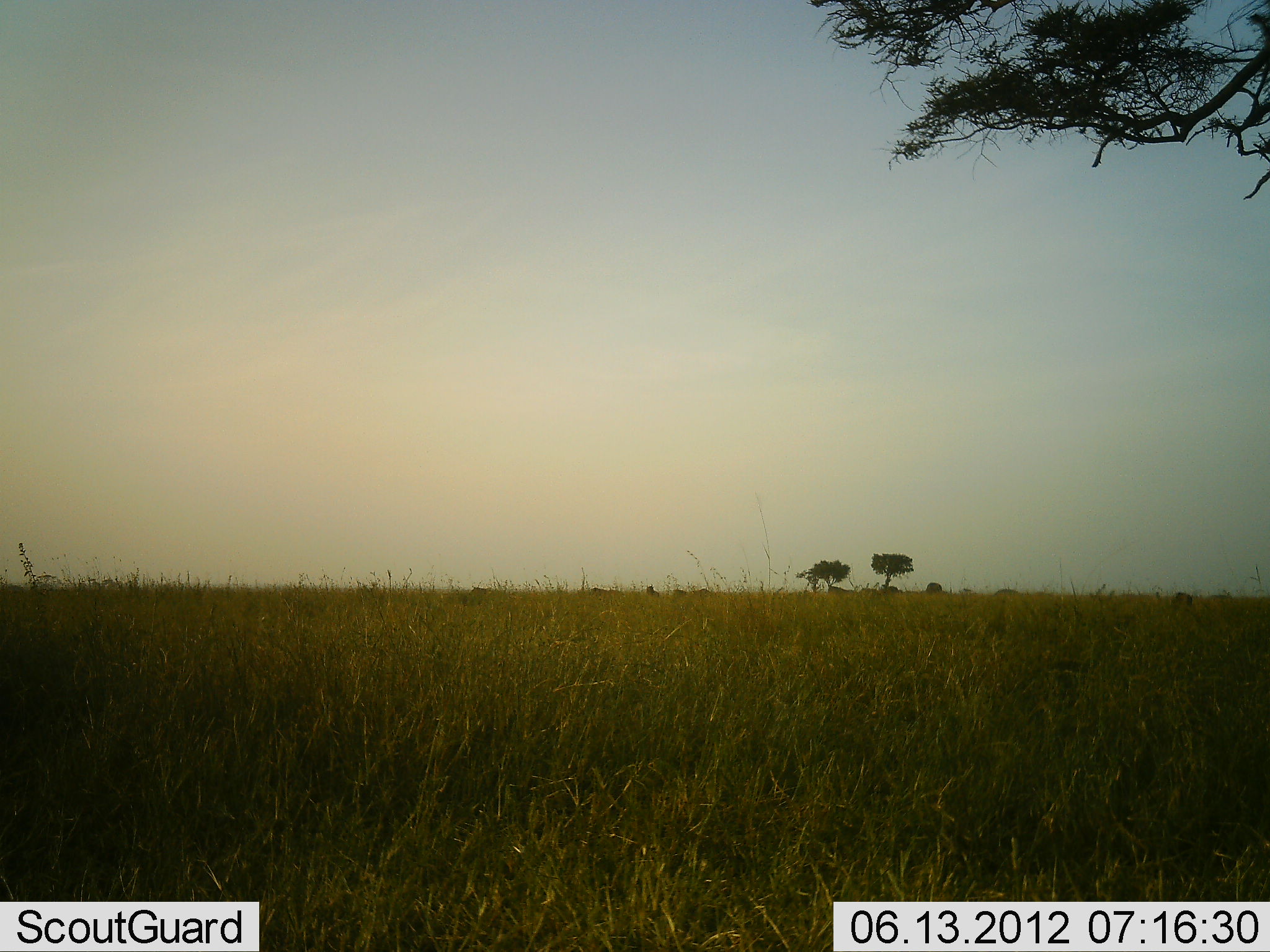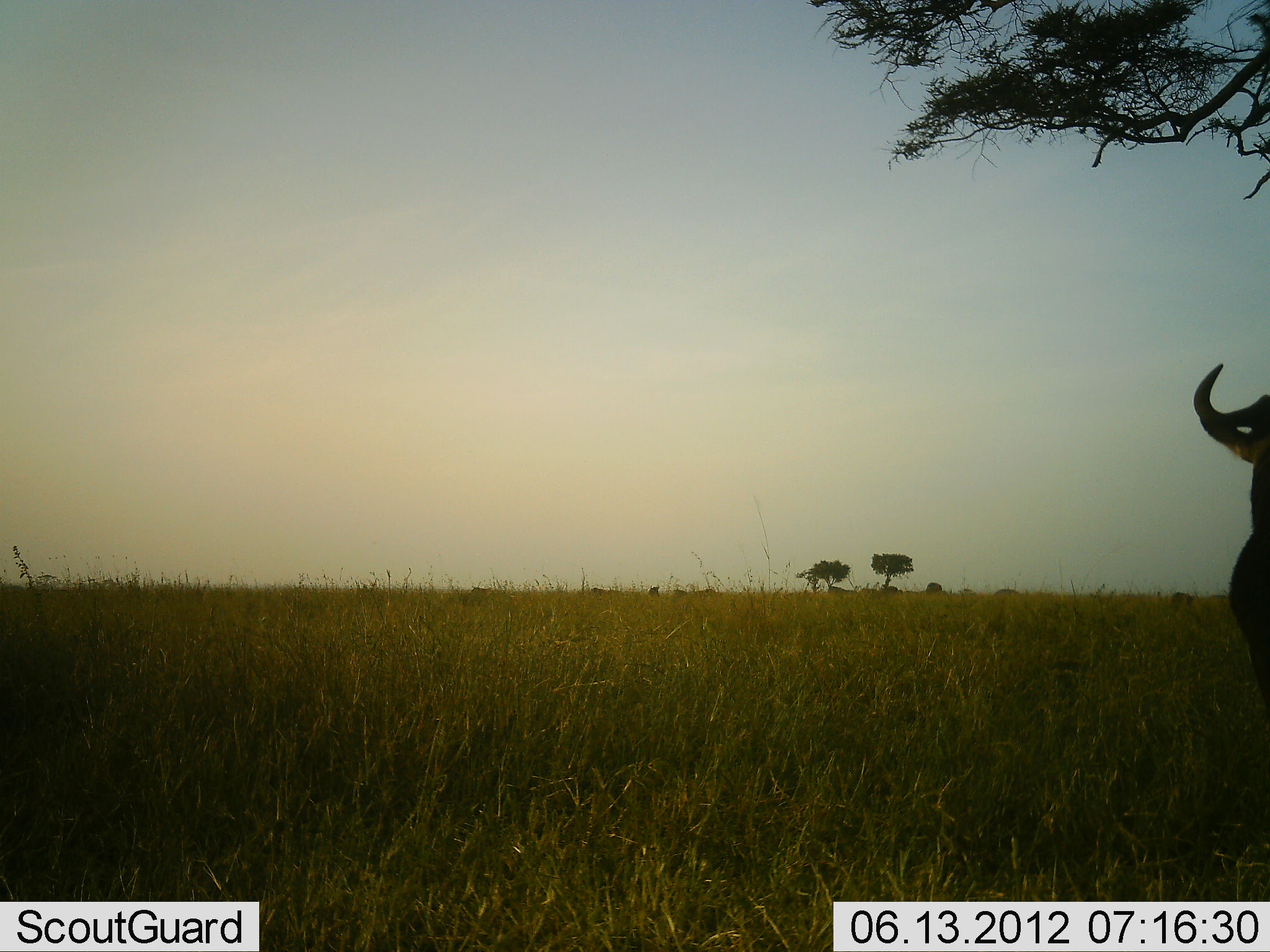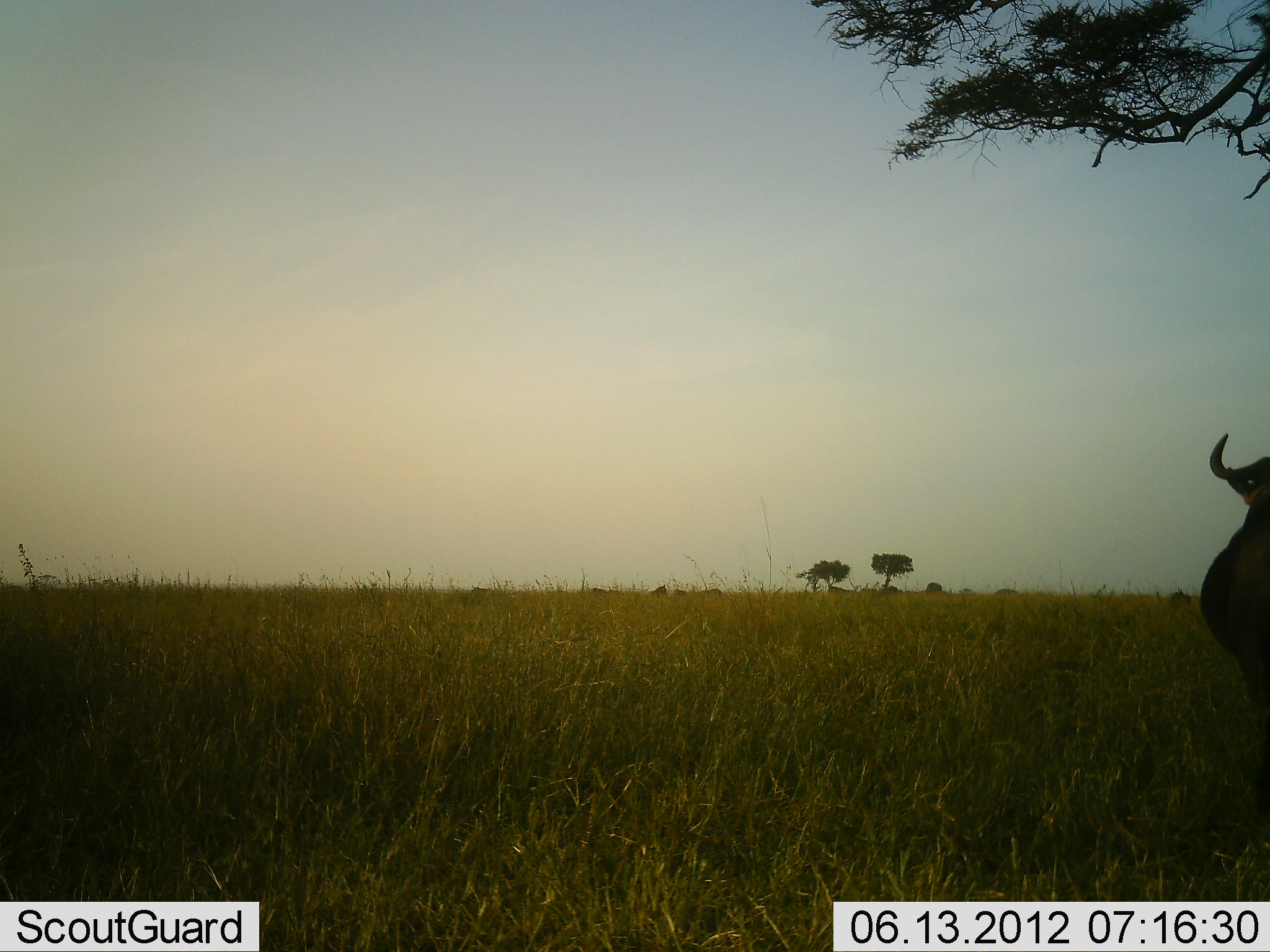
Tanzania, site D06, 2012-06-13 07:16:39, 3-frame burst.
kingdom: Animalia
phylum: Chordata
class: Mammalia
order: Artiodactyla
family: Bovidae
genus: Connochaetes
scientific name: Connochaetes taurinus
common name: blue wildebeest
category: wildebeest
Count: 1.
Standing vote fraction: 60%.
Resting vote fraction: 0%.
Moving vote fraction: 30%.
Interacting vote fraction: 0%.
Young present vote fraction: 0%.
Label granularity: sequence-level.